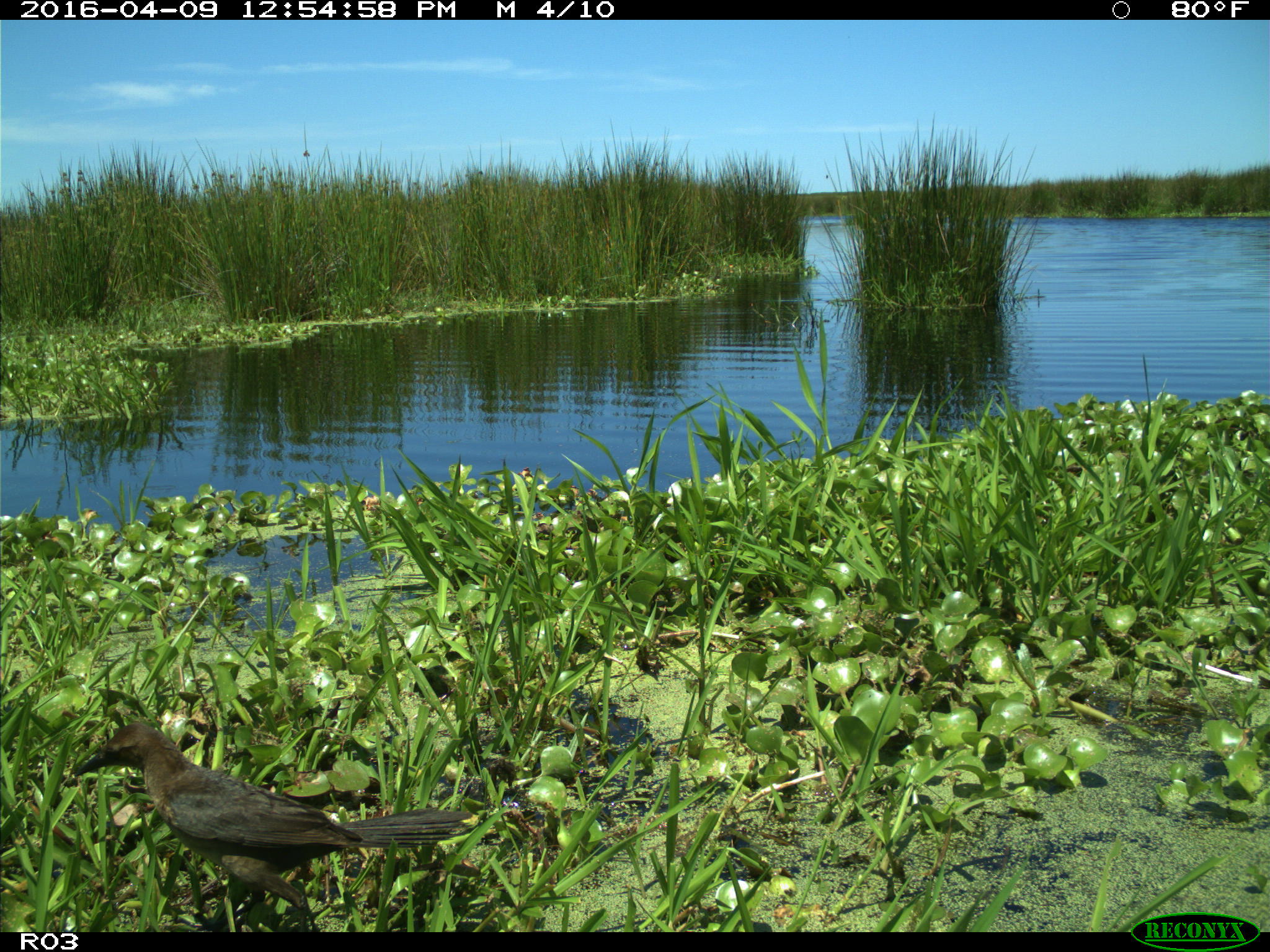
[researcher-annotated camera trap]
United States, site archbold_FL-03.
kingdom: Animalia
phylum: Chordata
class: Aves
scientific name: Aves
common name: birds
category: unidentified bird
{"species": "unidentified bird (birds) (Aves)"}